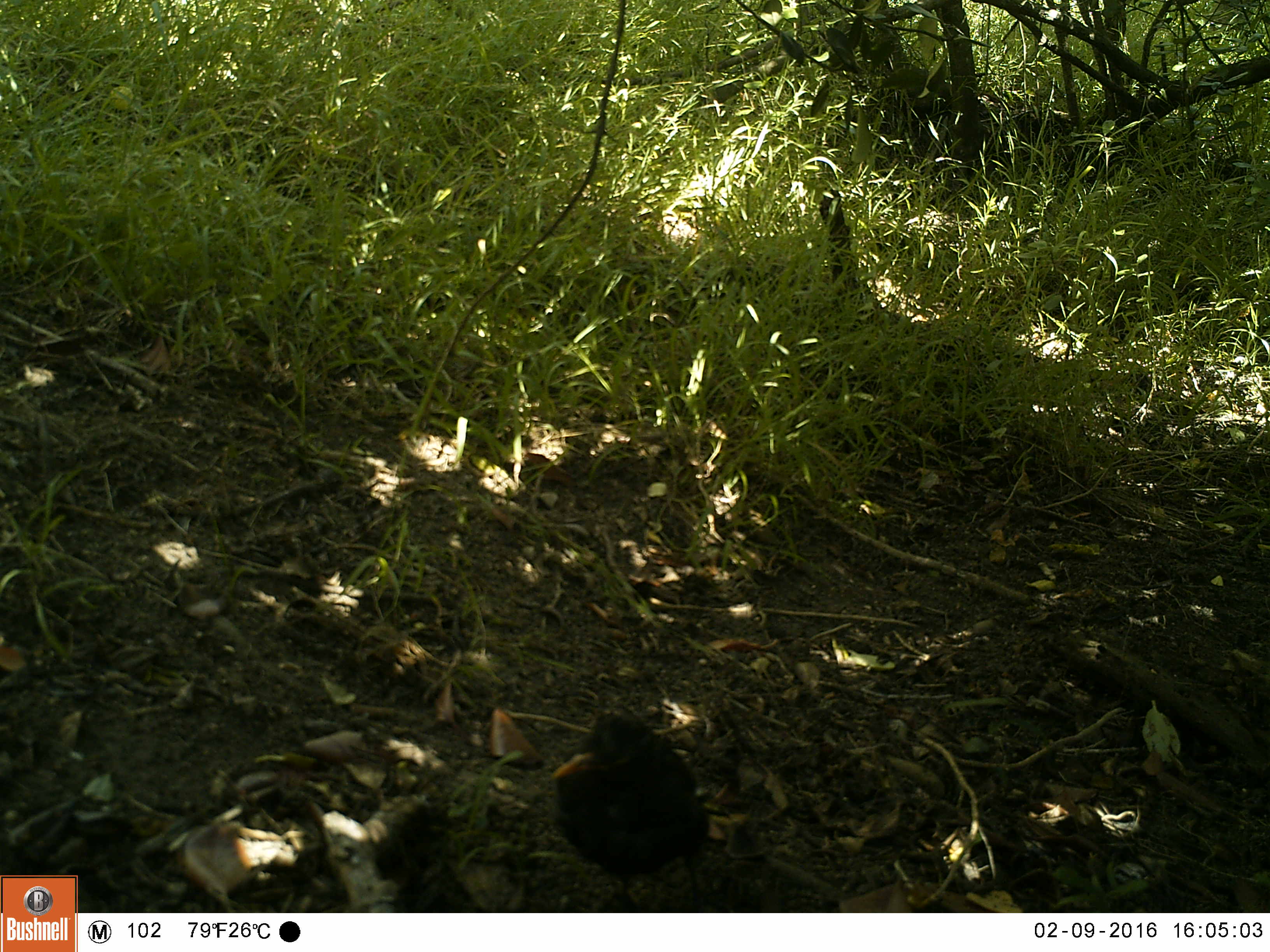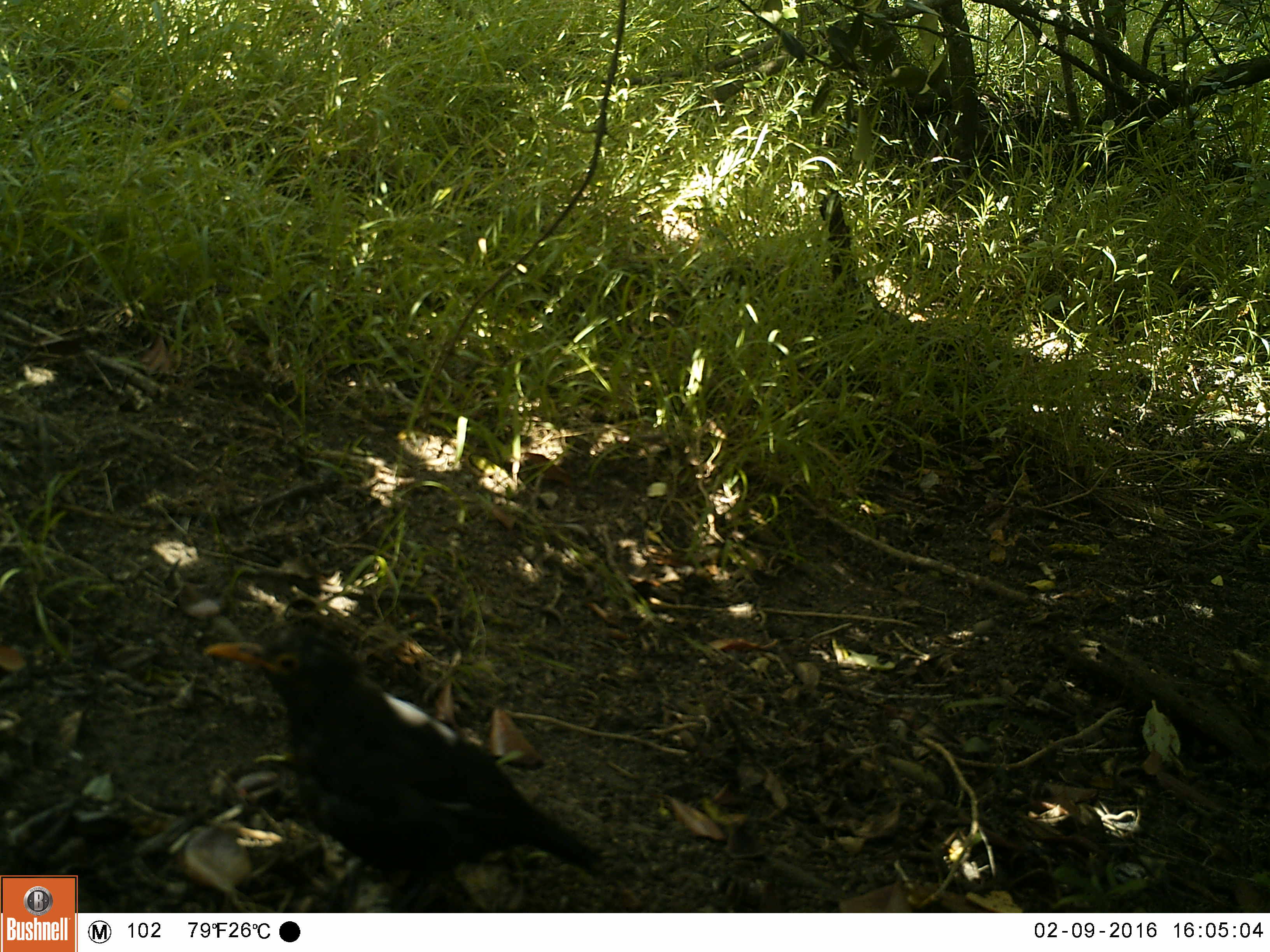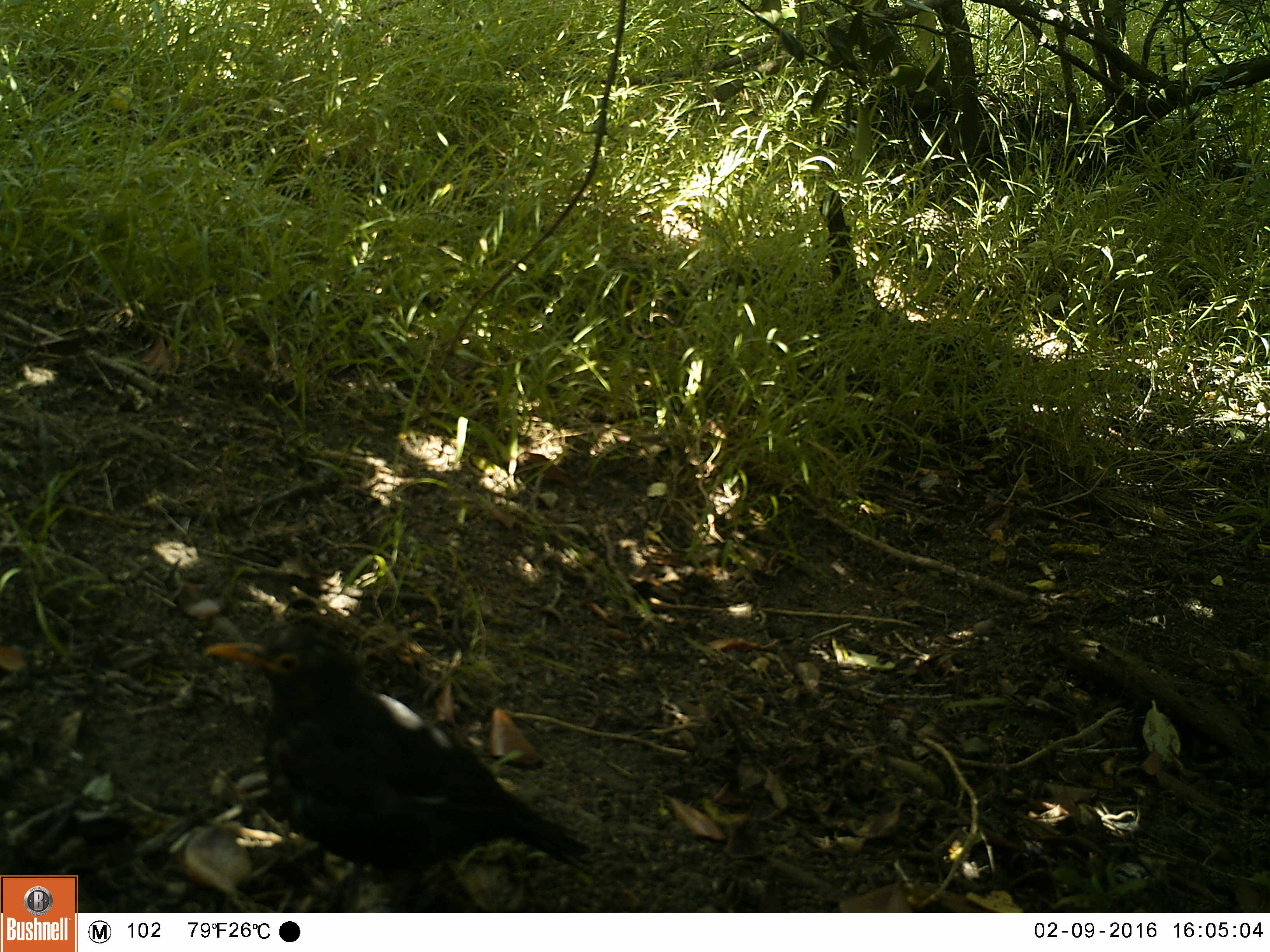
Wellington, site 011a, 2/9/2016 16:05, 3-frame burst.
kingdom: Animalia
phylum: Chordata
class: Aves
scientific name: Aves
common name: bird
Bird (Aves).